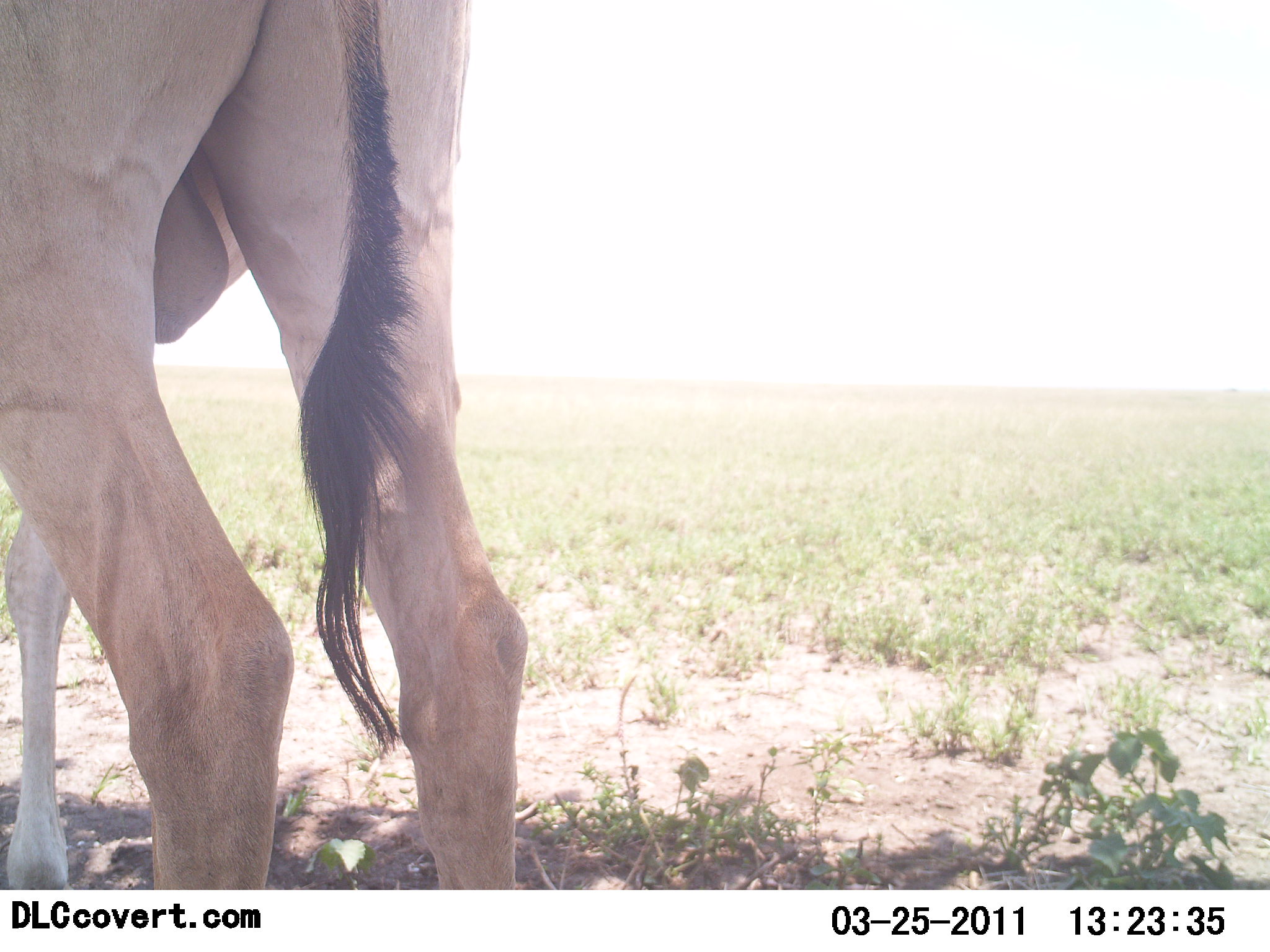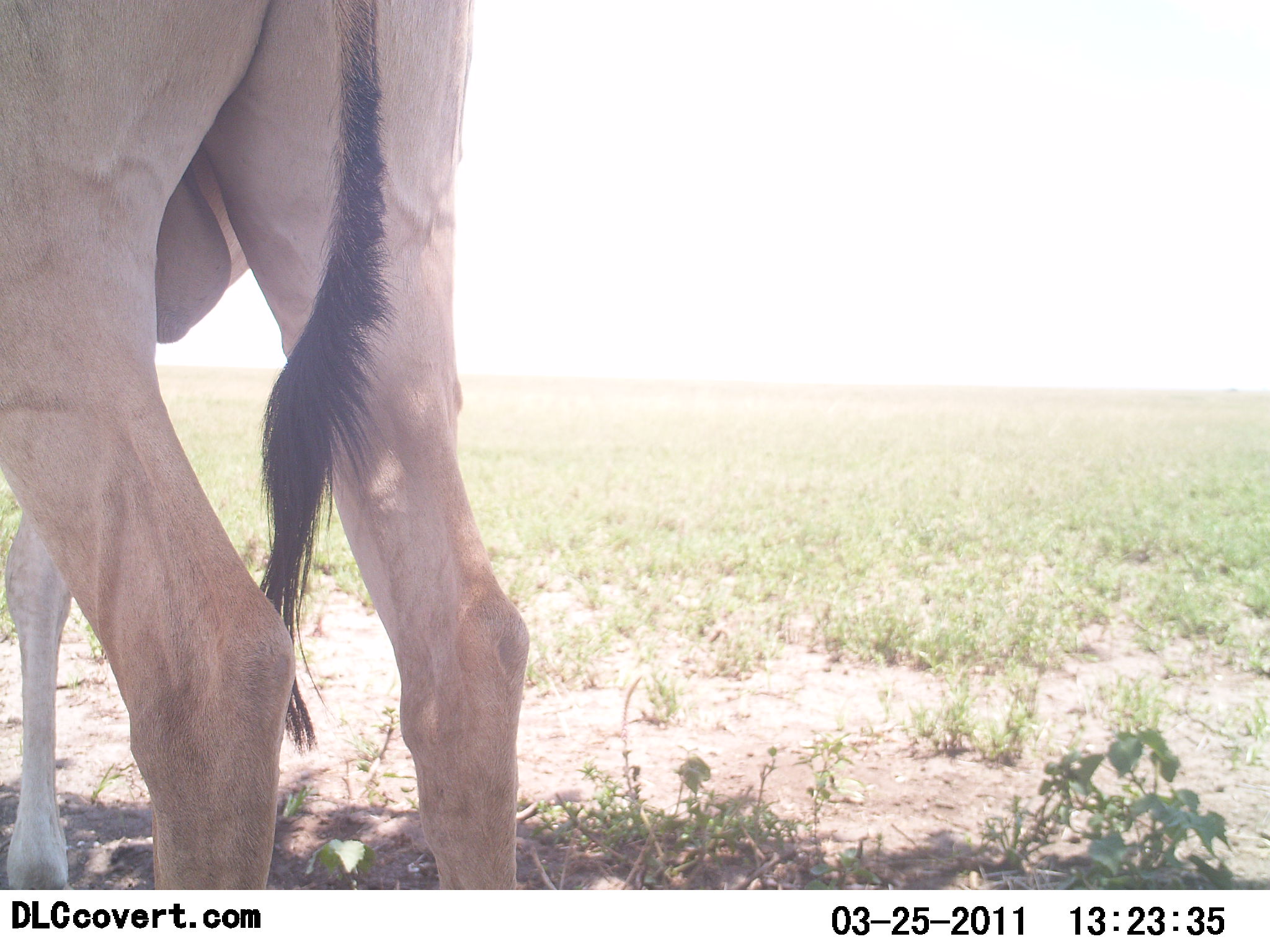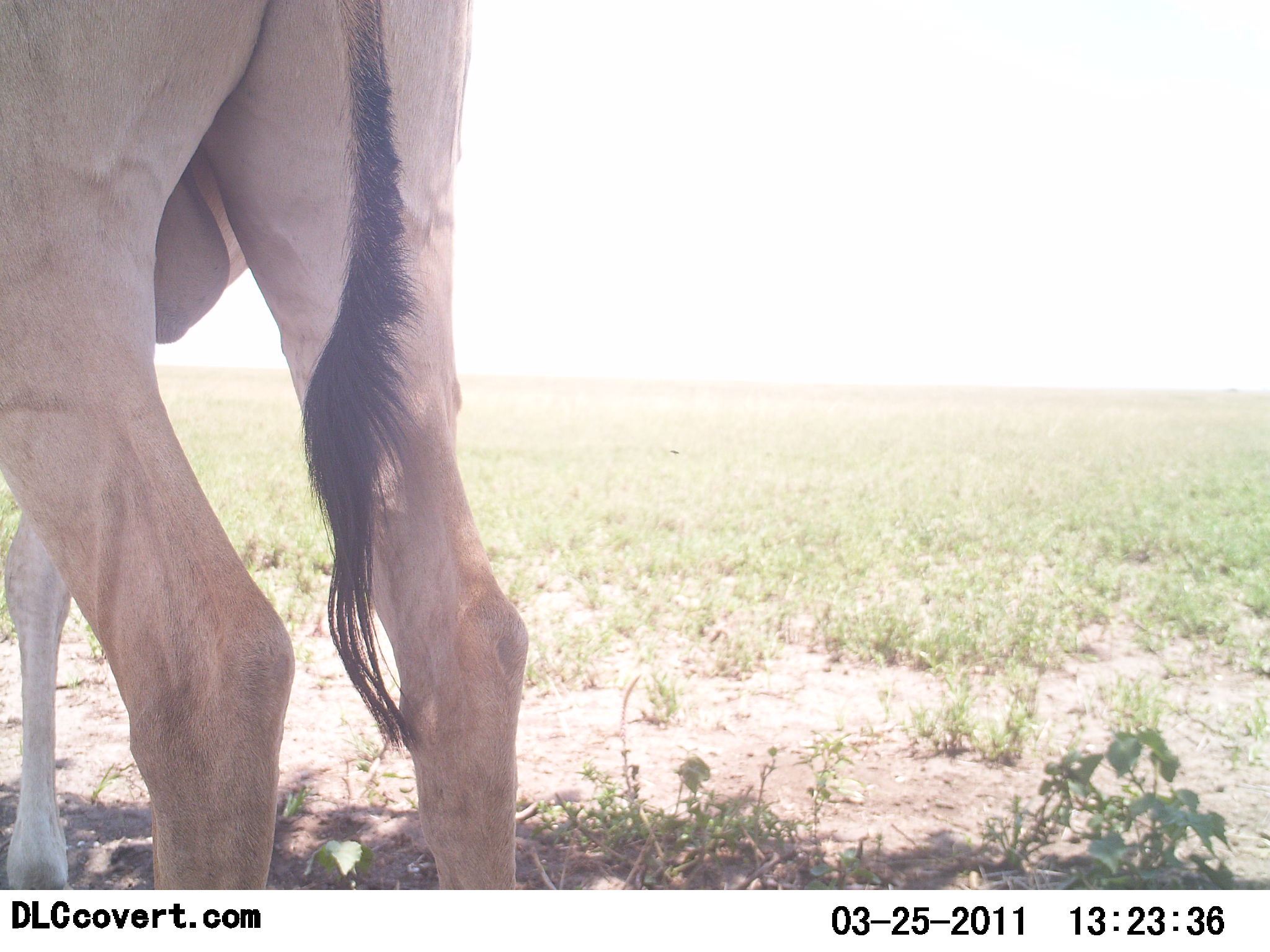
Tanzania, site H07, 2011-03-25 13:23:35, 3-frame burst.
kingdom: Animalia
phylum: Chordata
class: Mammalia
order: Artiodactyla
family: Bovidae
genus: Alcelaphus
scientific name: Alcelaphus buselaphus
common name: hartebeest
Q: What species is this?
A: Hartebeest (Alcelaphus buselaphus).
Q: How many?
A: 1.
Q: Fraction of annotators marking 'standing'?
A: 91%.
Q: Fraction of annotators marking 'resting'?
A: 0%.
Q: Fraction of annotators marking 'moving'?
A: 0%.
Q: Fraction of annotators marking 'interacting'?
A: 9%.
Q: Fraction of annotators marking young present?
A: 18%.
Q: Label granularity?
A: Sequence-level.